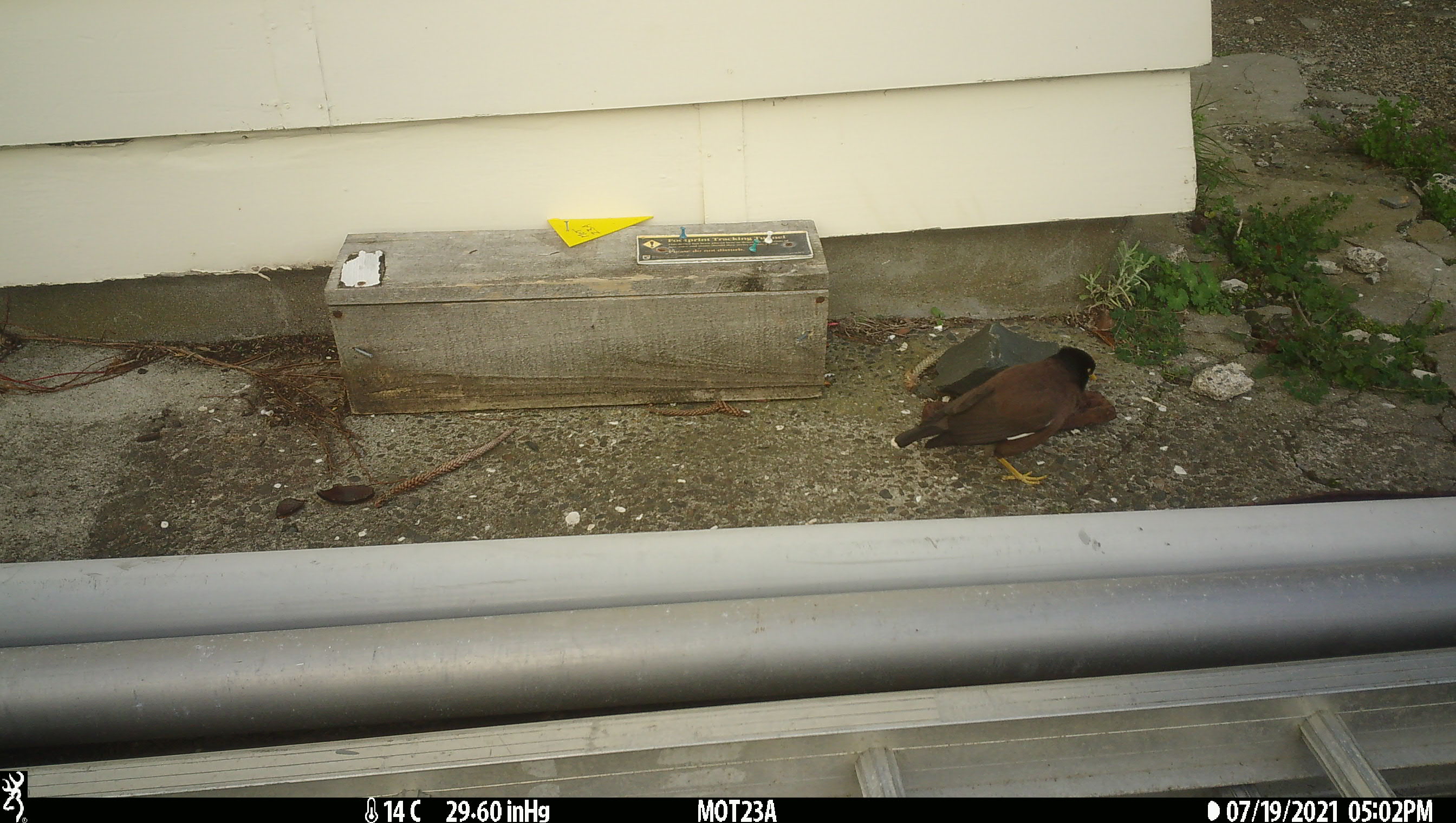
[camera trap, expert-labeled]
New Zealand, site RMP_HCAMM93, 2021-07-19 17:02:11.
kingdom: Animalia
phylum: Chordata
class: Aves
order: Passeriformes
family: Sturnidae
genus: Acridotheres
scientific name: Acridotheres tristis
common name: common myna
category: myna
Myna (common myna) (Acridotheres tristis).